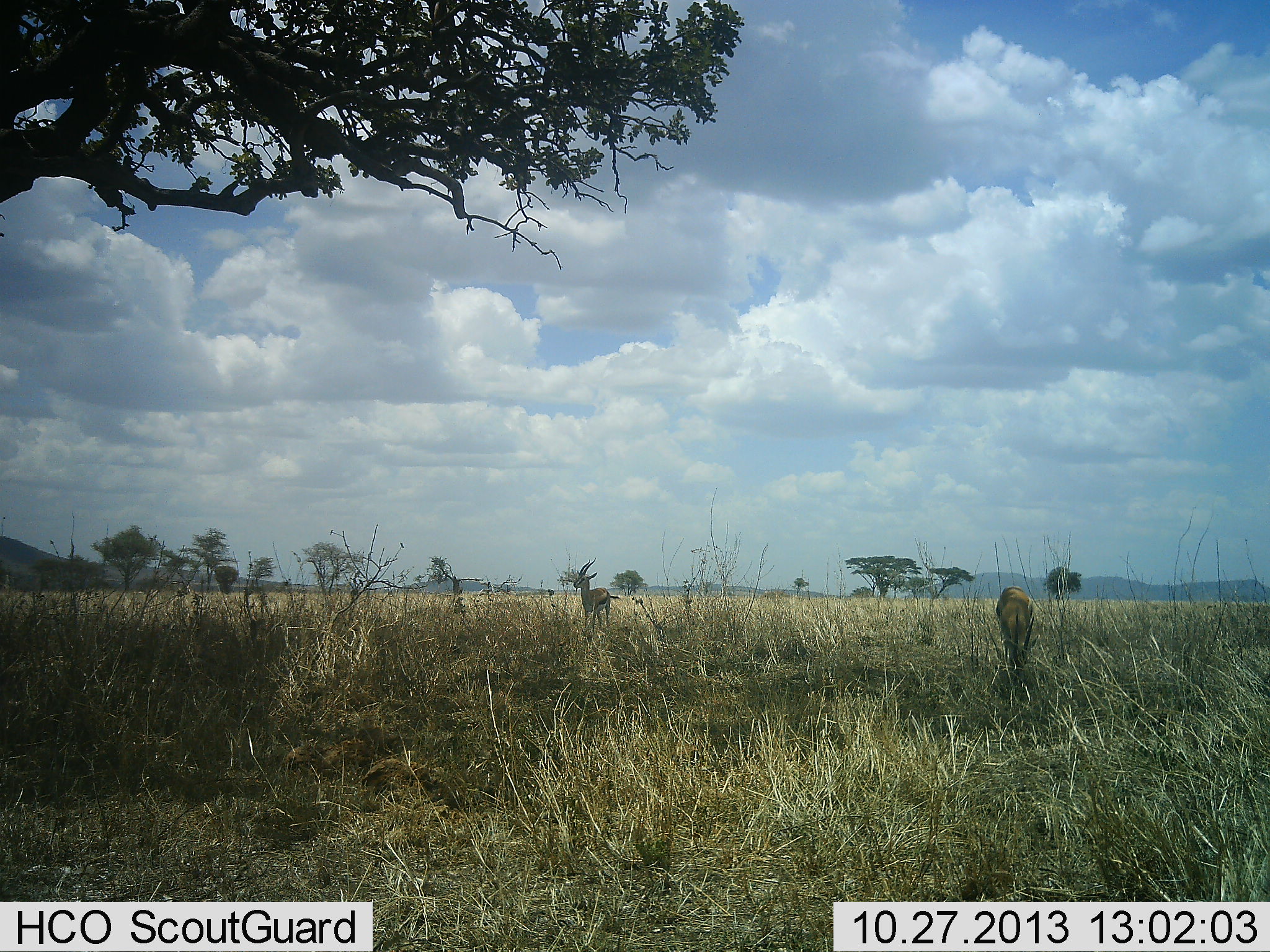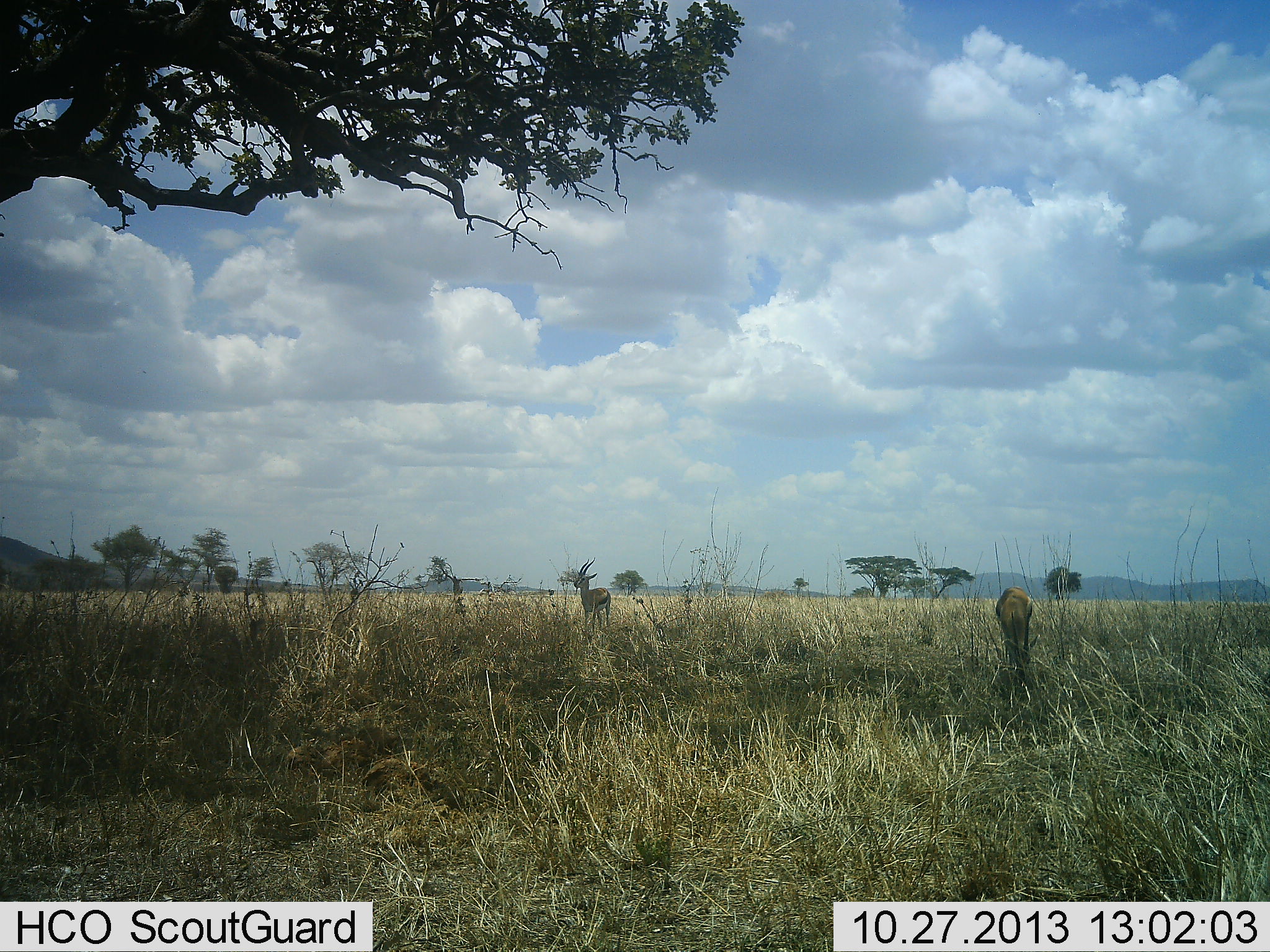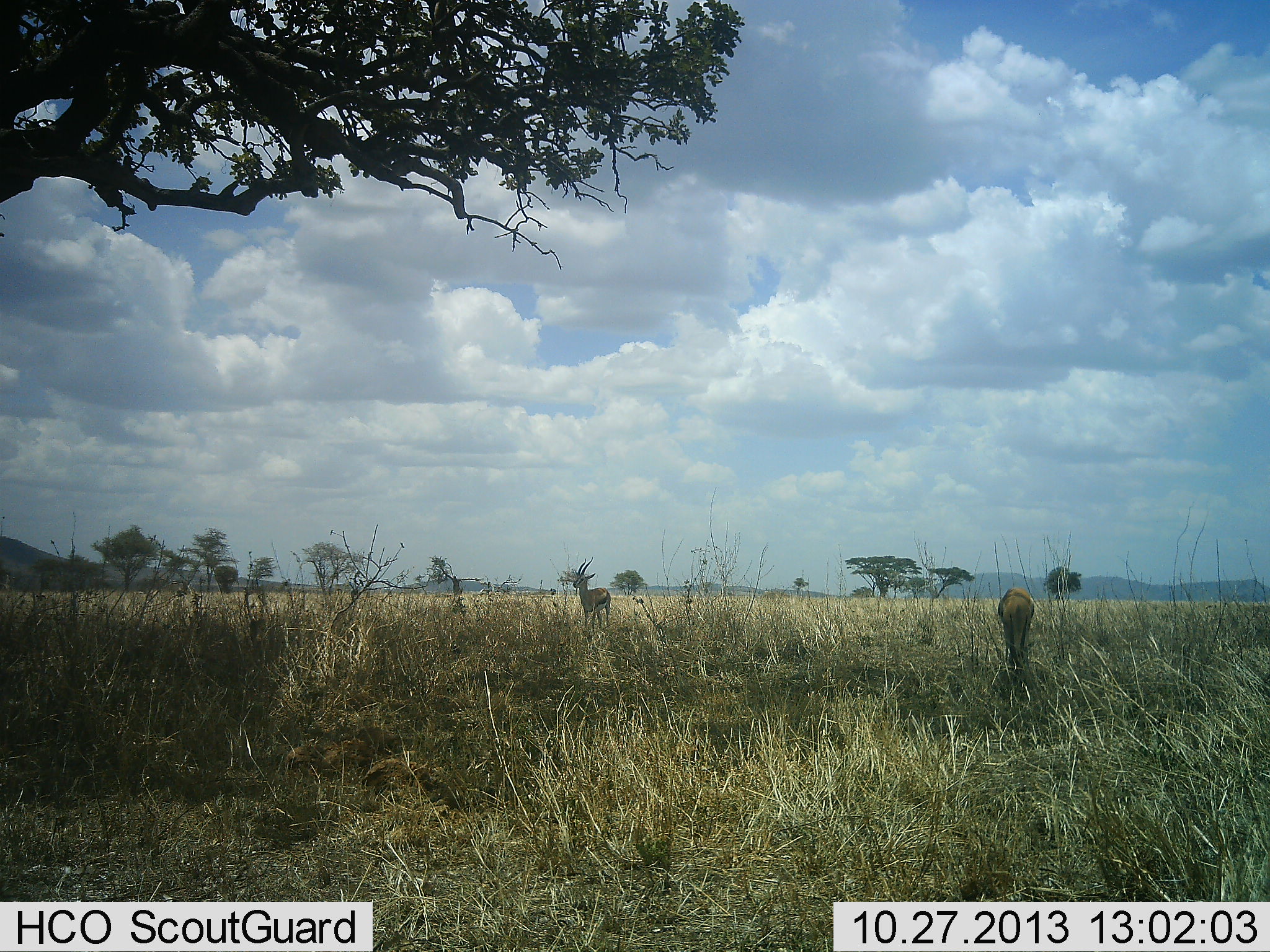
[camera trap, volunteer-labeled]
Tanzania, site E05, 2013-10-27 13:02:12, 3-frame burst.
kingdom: Animalia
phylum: Chordata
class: Mammalia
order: Artiodactyla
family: Bovidae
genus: Eudorcas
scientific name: Eudorcas thomsonii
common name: thomson's gazelle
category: gazellethomsons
Gazellethomsons (thomson's gazelle) (Eudorcas thomsonii), count 2. Behavior (volunteer vote fractions): standing 80%, resting 0%, moving 0%, interacting 0%. Young present (vote fraction): 0%. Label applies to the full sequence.